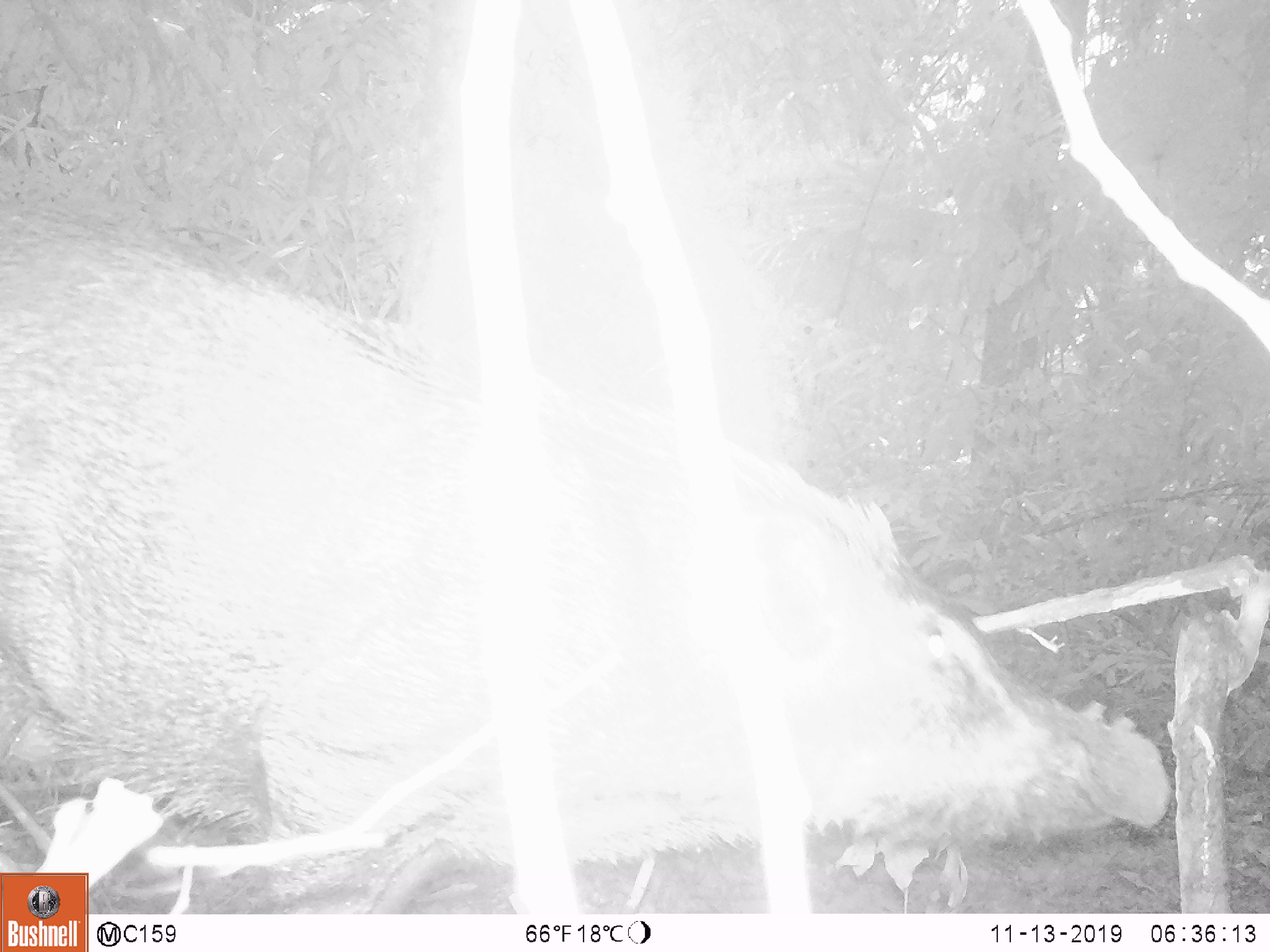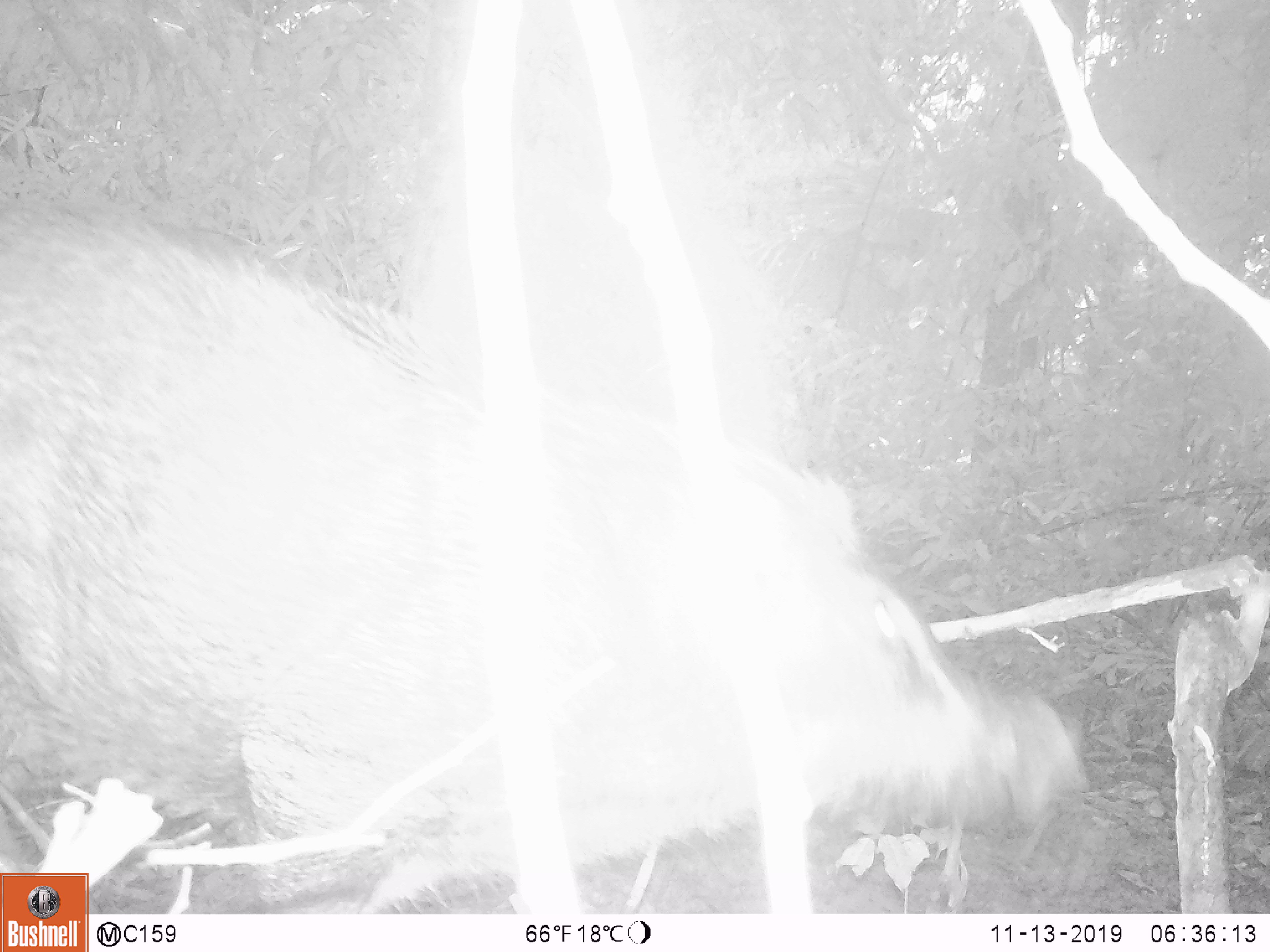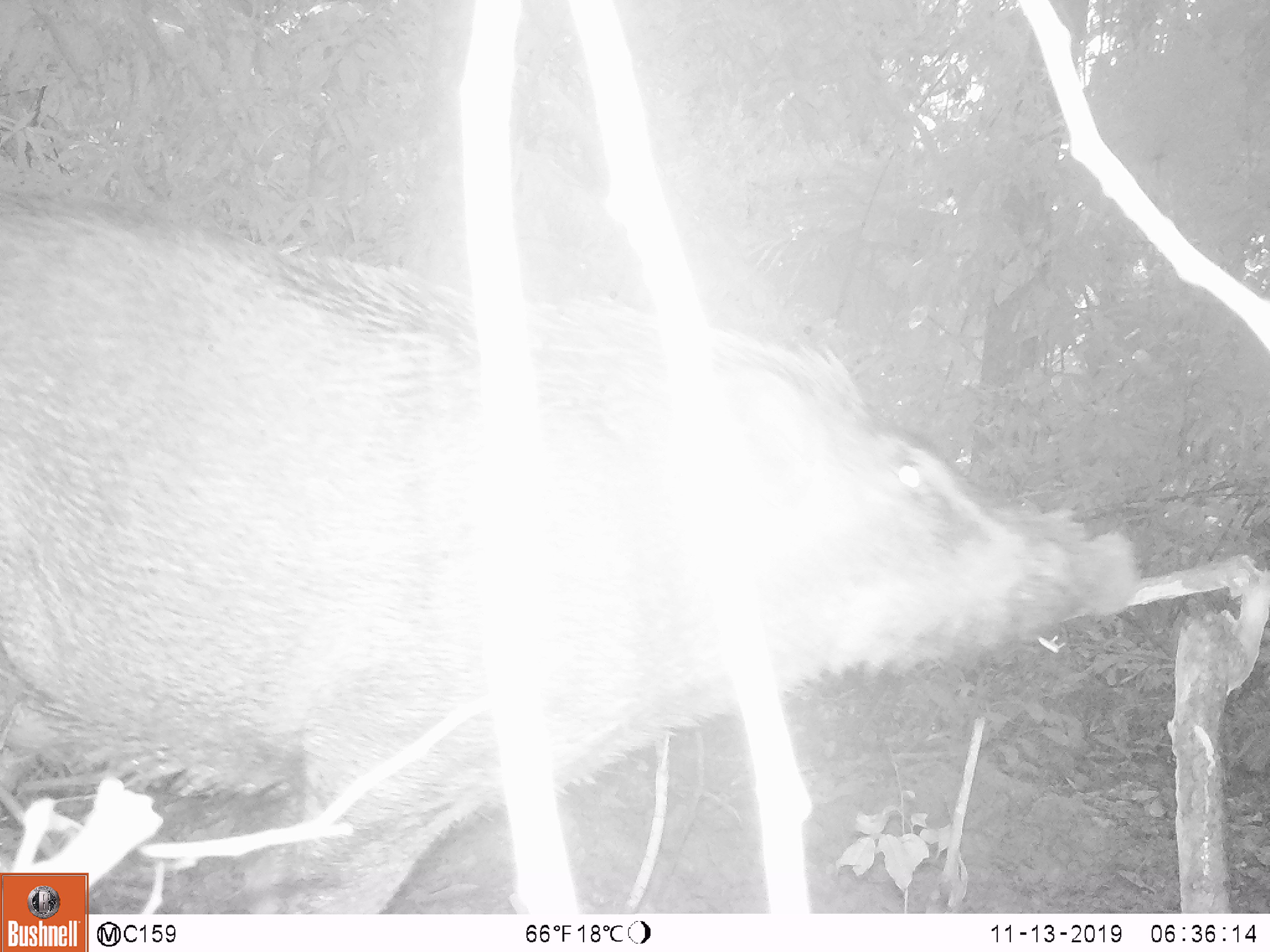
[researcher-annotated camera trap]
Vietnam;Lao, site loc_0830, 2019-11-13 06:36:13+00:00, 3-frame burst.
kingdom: Animalia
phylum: Chordata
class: Mammalia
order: Artiodactyla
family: Suidae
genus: Sus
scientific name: Sus scrofa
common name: eurasian wild pig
Eurasian wild pig (Sus scrofa). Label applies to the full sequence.